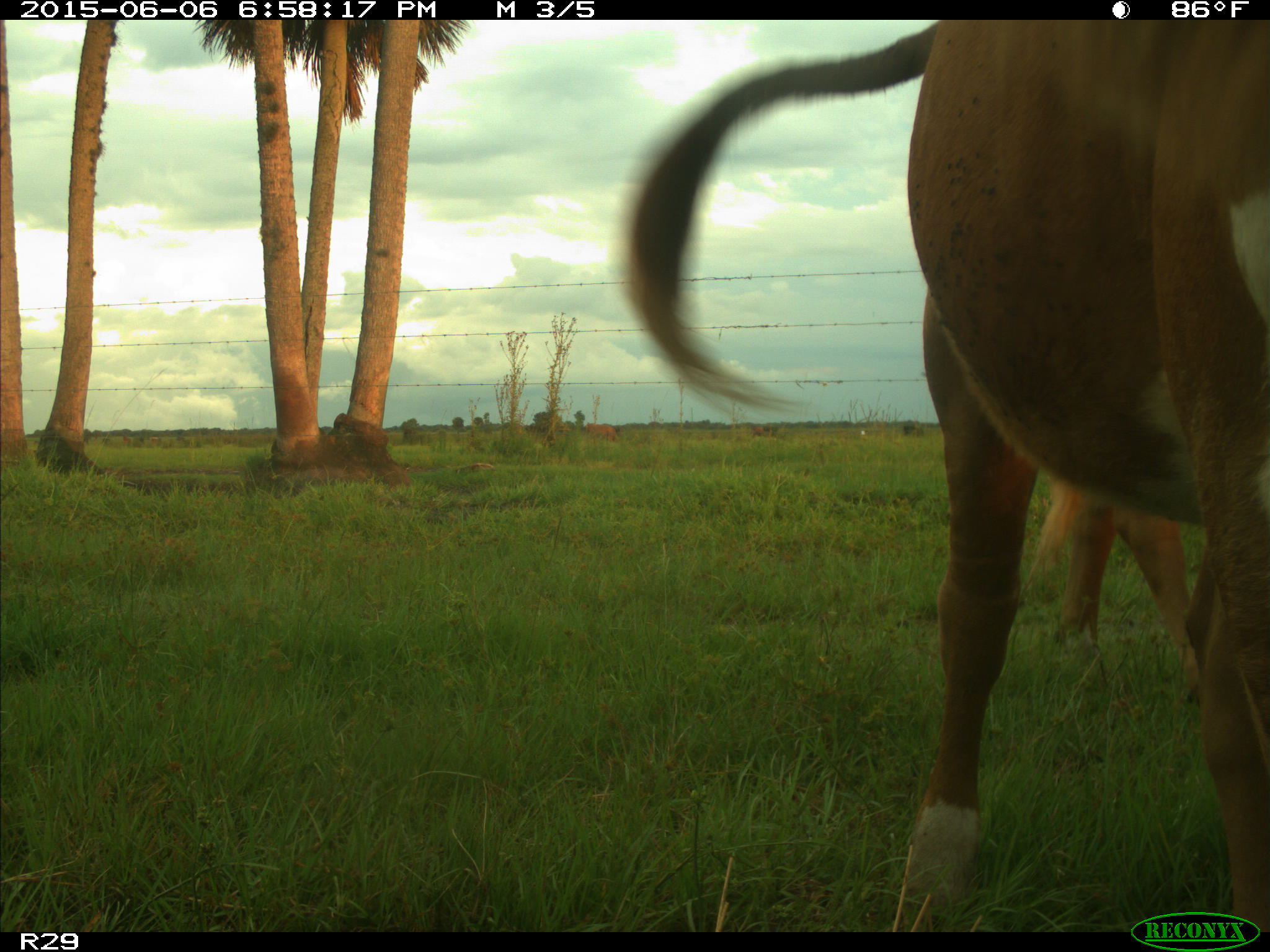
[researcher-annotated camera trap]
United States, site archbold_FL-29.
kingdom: Animalia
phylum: Chordata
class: Mammalia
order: Artiodactyla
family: Bovidae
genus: Bos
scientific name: Bos taurus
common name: domestic cow